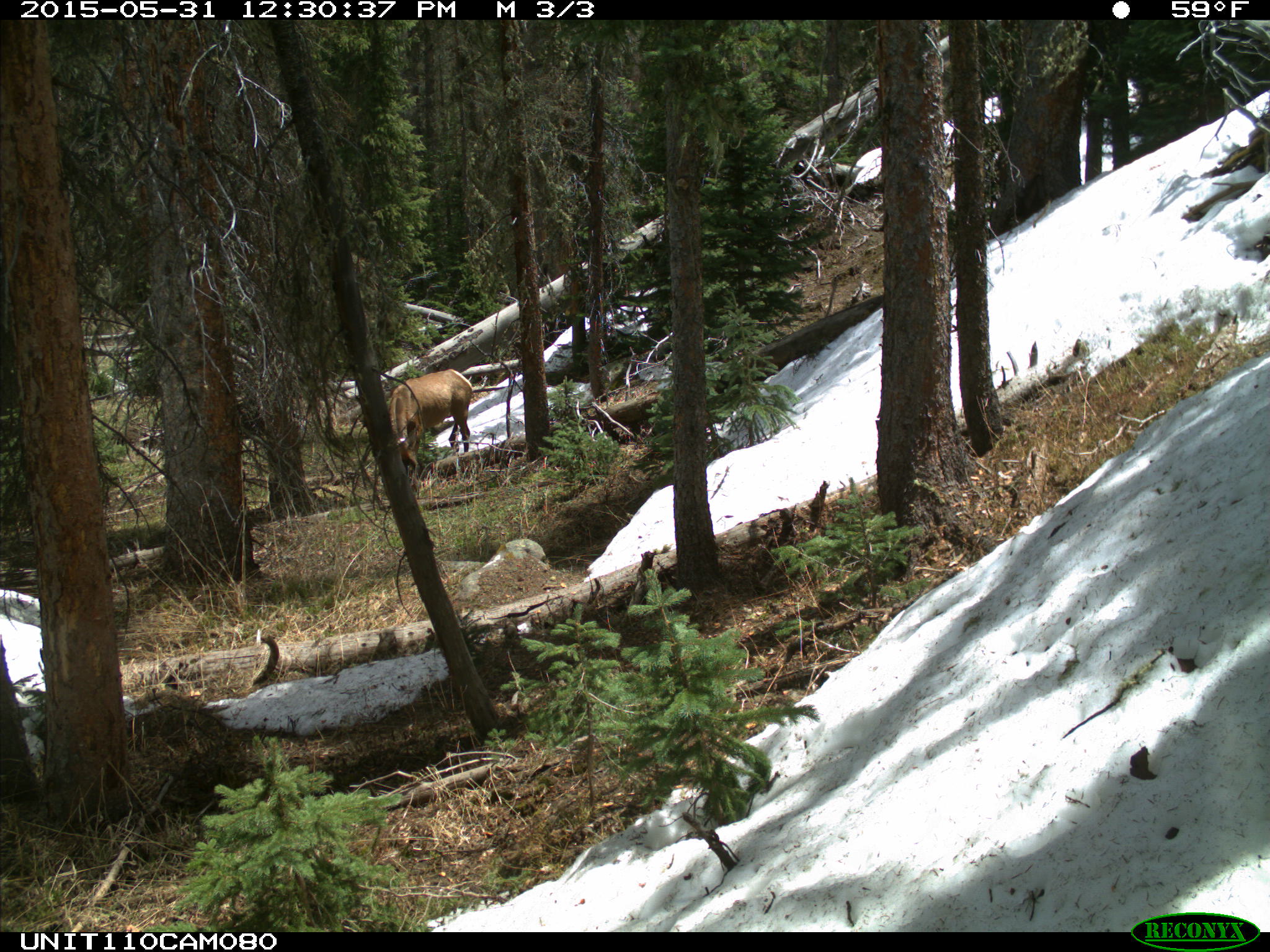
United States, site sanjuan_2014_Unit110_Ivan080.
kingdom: Animalia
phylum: Chordata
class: Mammalia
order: Artiodactyla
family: Cervidae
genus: Cervus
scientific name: Cervus elaphus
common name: red deer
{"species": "Cervus elaphus (red deer)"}